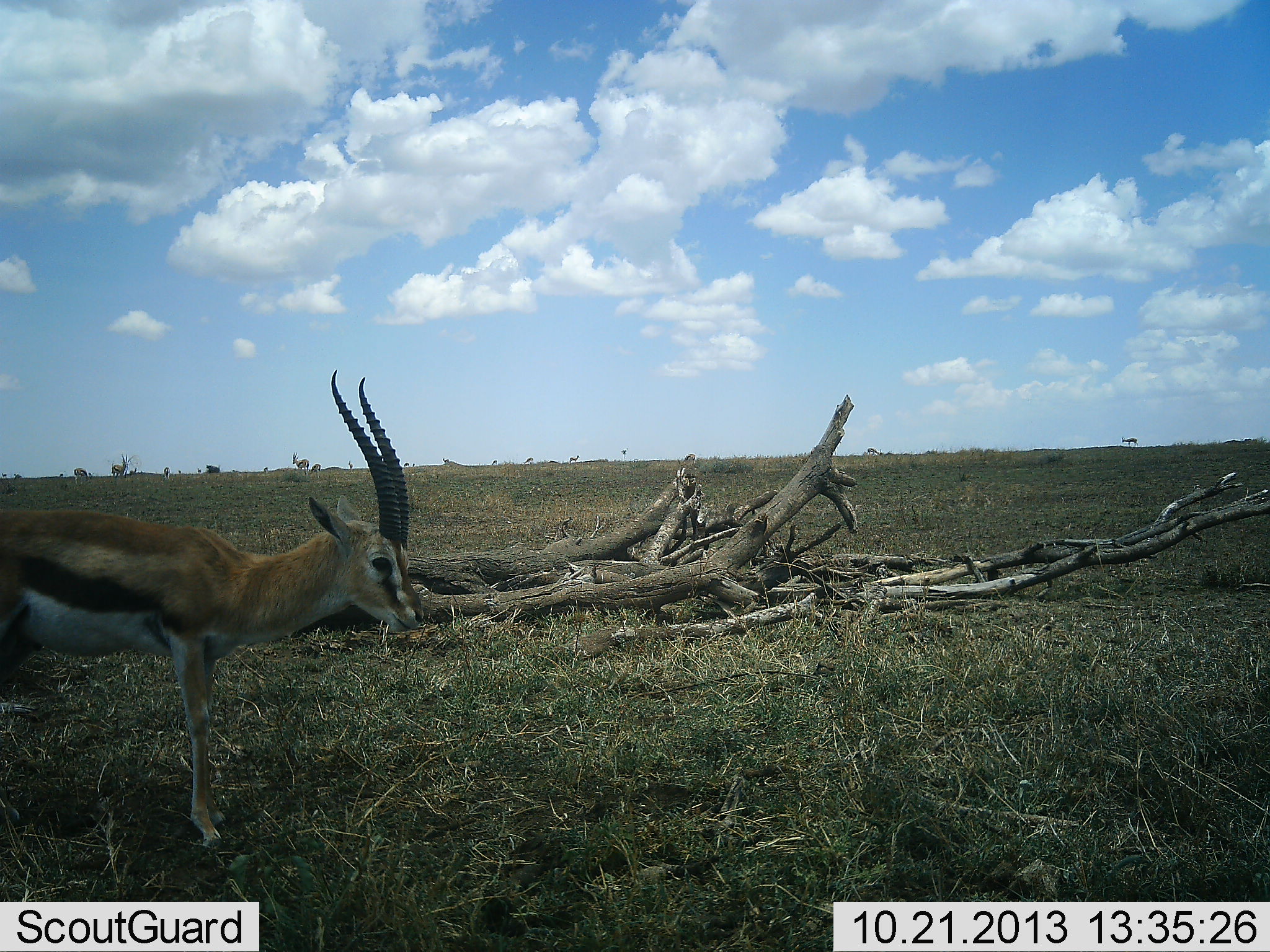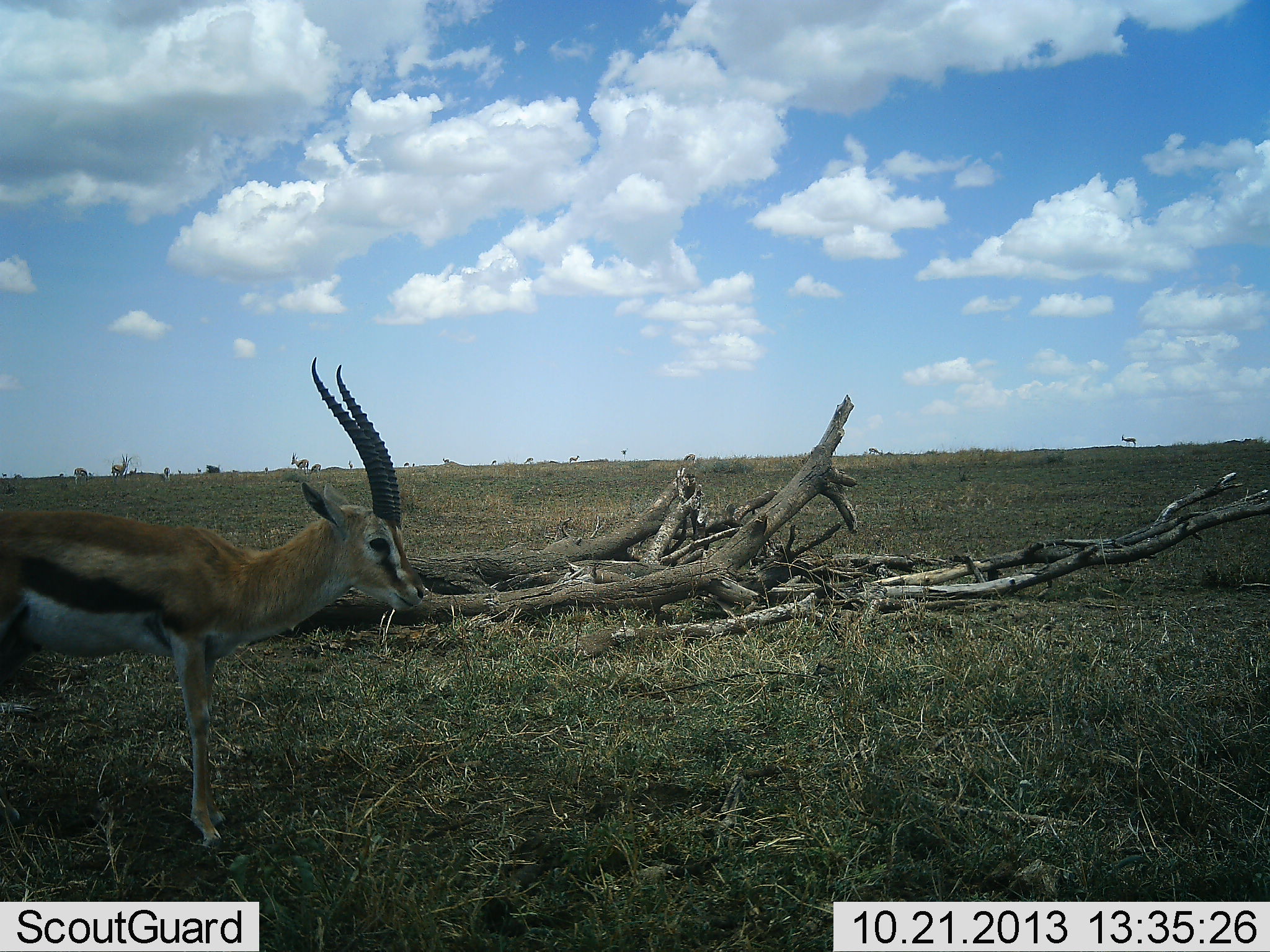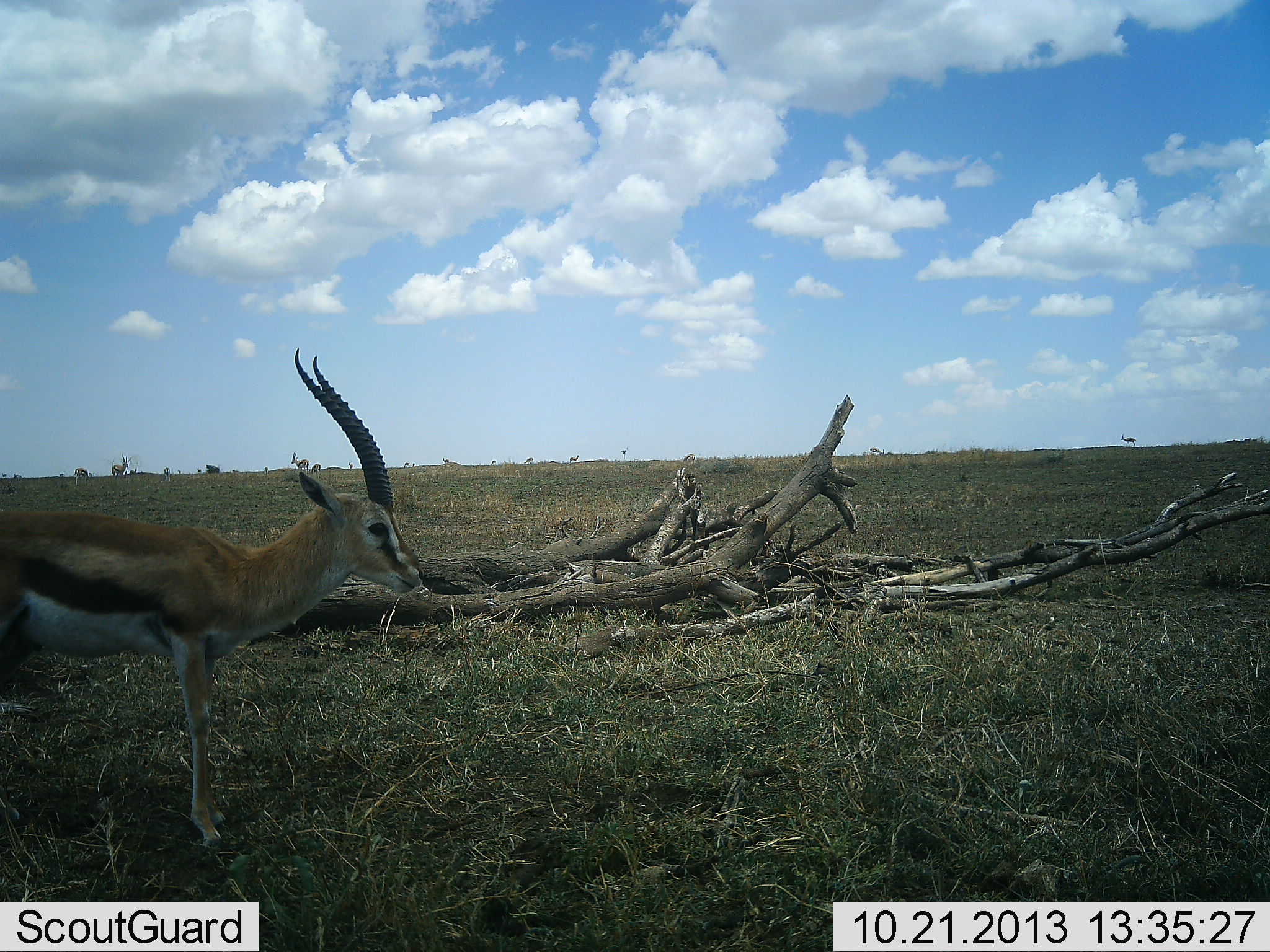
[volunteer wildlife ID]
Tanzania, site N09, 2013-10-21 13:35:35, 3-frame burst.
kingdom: Animalia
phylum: Chordata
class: Mammalia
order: Artiodactyla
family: Bovidae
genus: Eudorcas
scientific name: Eudorcas thomsonii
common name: thomson's gazelle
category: gazellethomsons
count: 1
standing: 88%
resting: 0%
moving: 8%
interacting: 0%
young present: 4%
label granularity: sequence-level